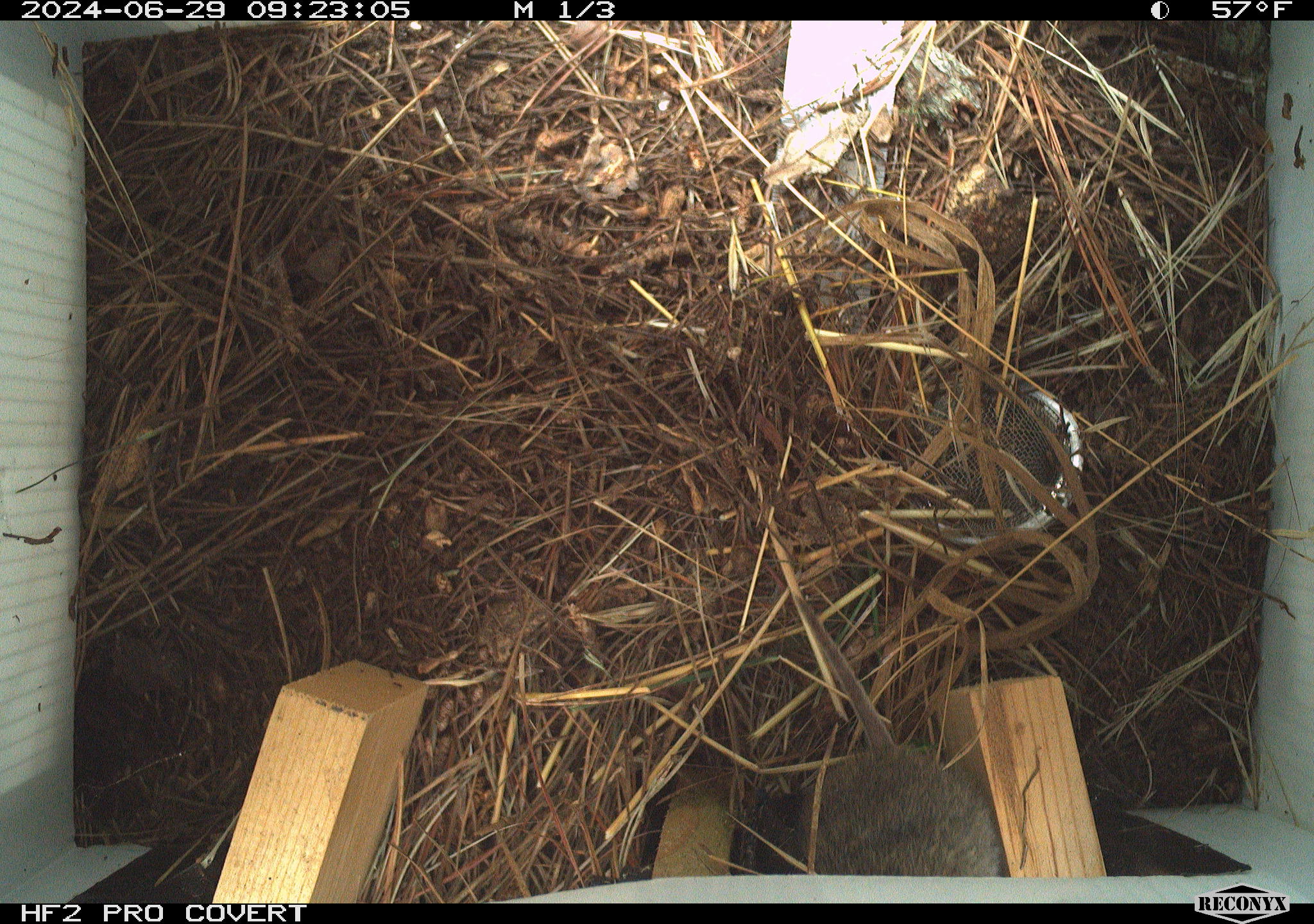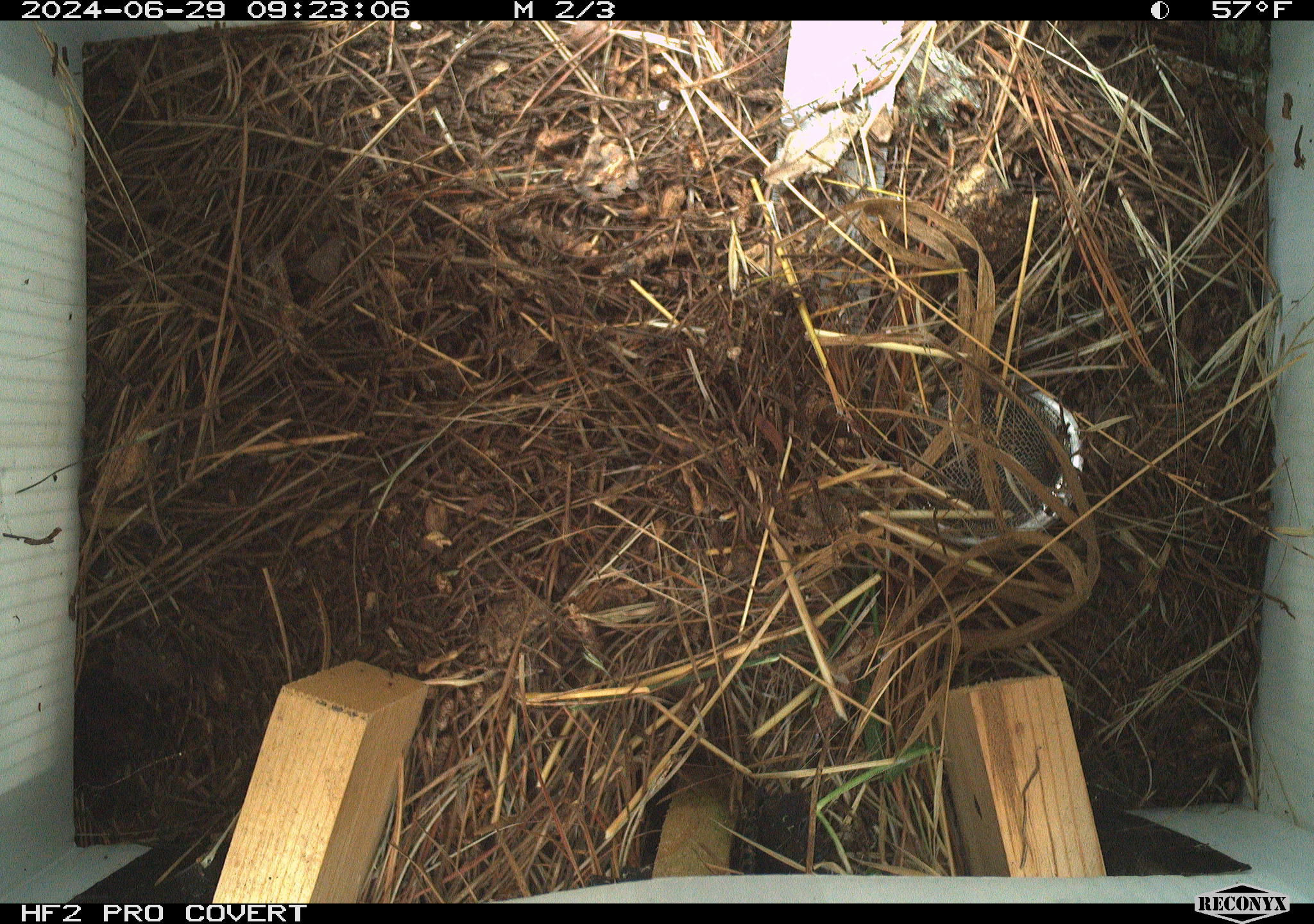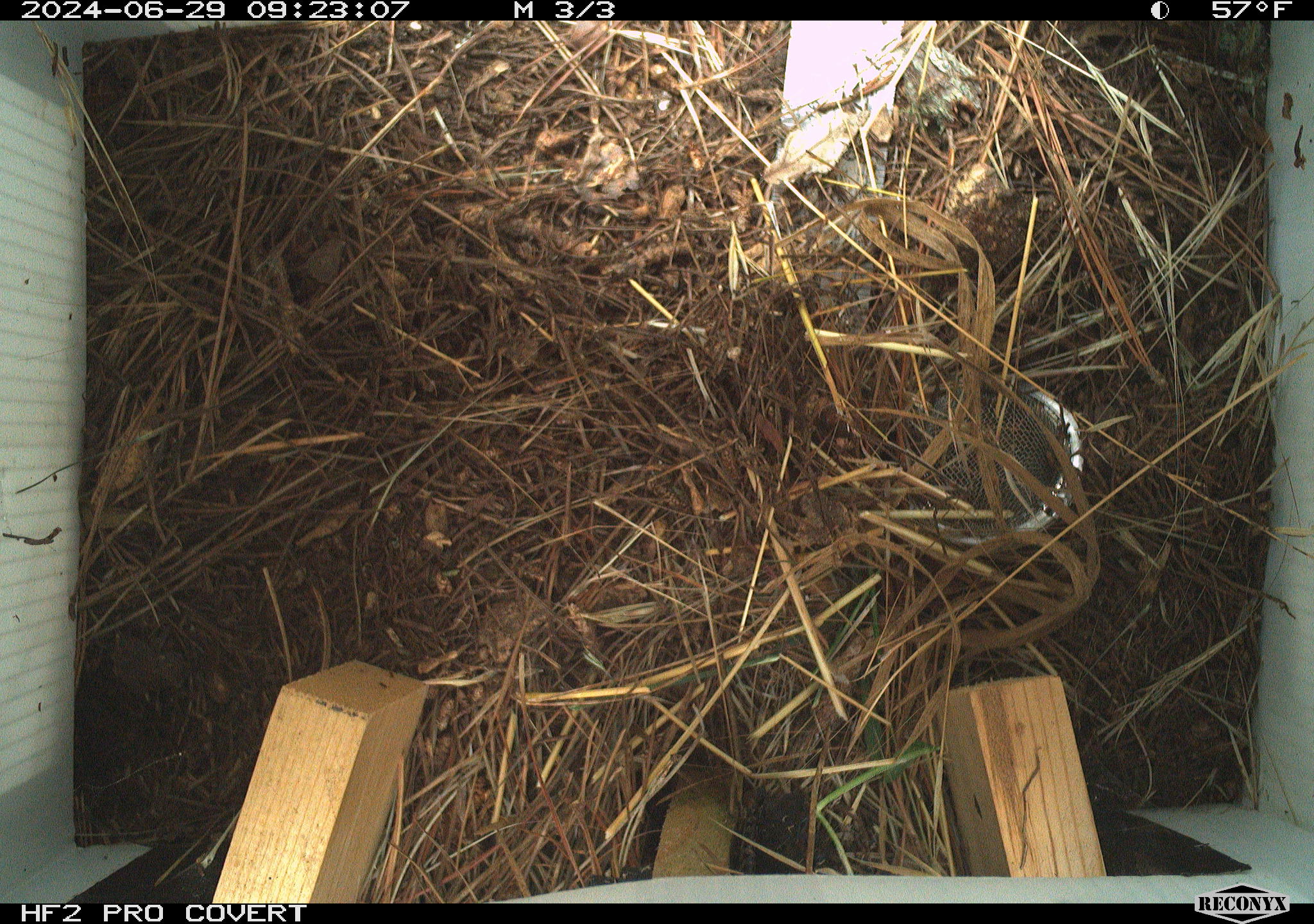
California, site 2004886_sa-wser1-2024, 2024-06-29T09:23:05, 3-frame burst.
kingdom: Animalia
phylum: Chordata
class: Mammalia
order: Rodentia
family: Cricetidae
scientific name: Arvicolinae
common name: voles, lemmings, and muskrats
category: arvicolinae subfamily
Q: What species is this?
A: Arvicolinae subfamily (voles, lemmings, and muskrats) (Arvicolinae).